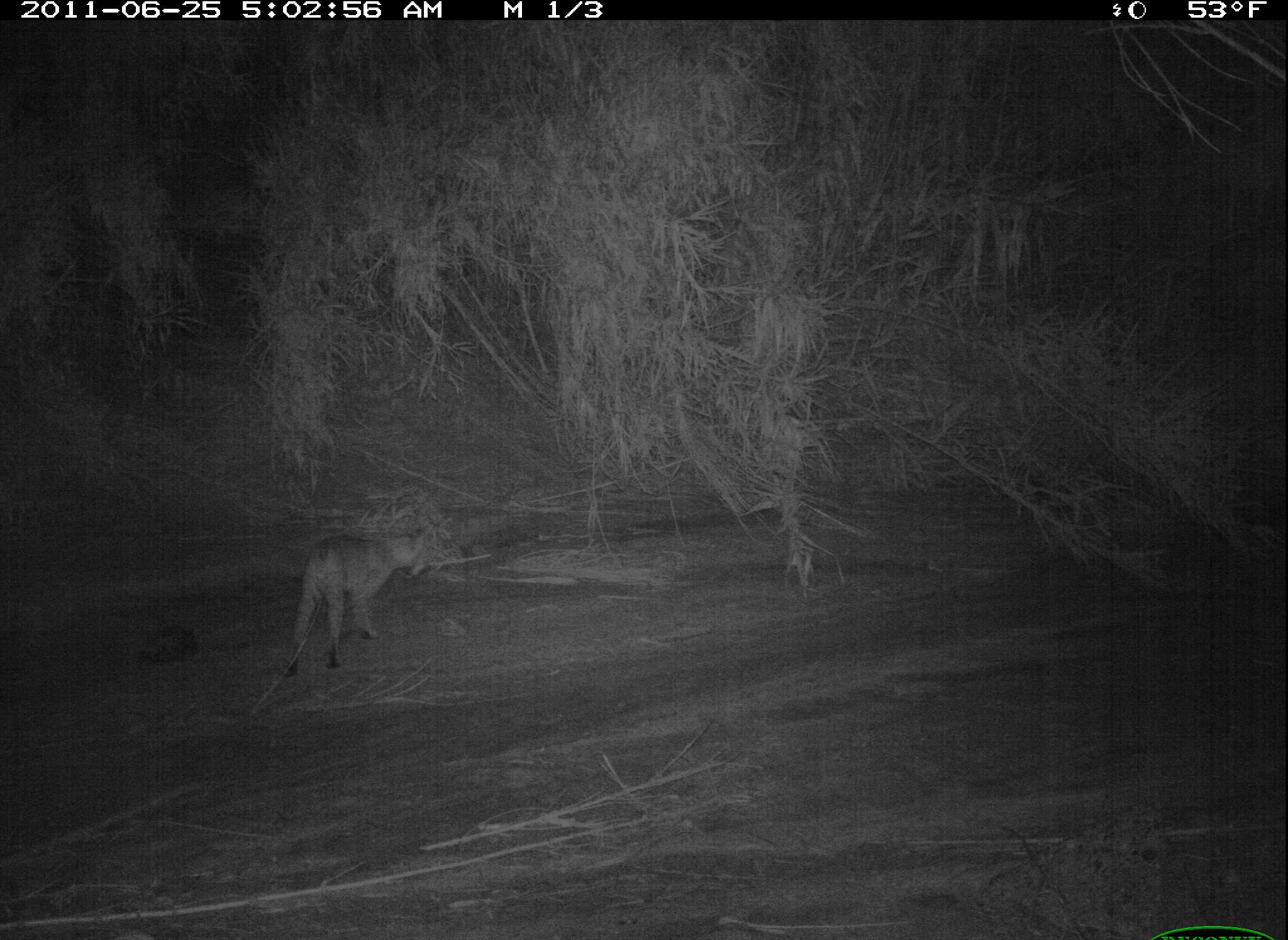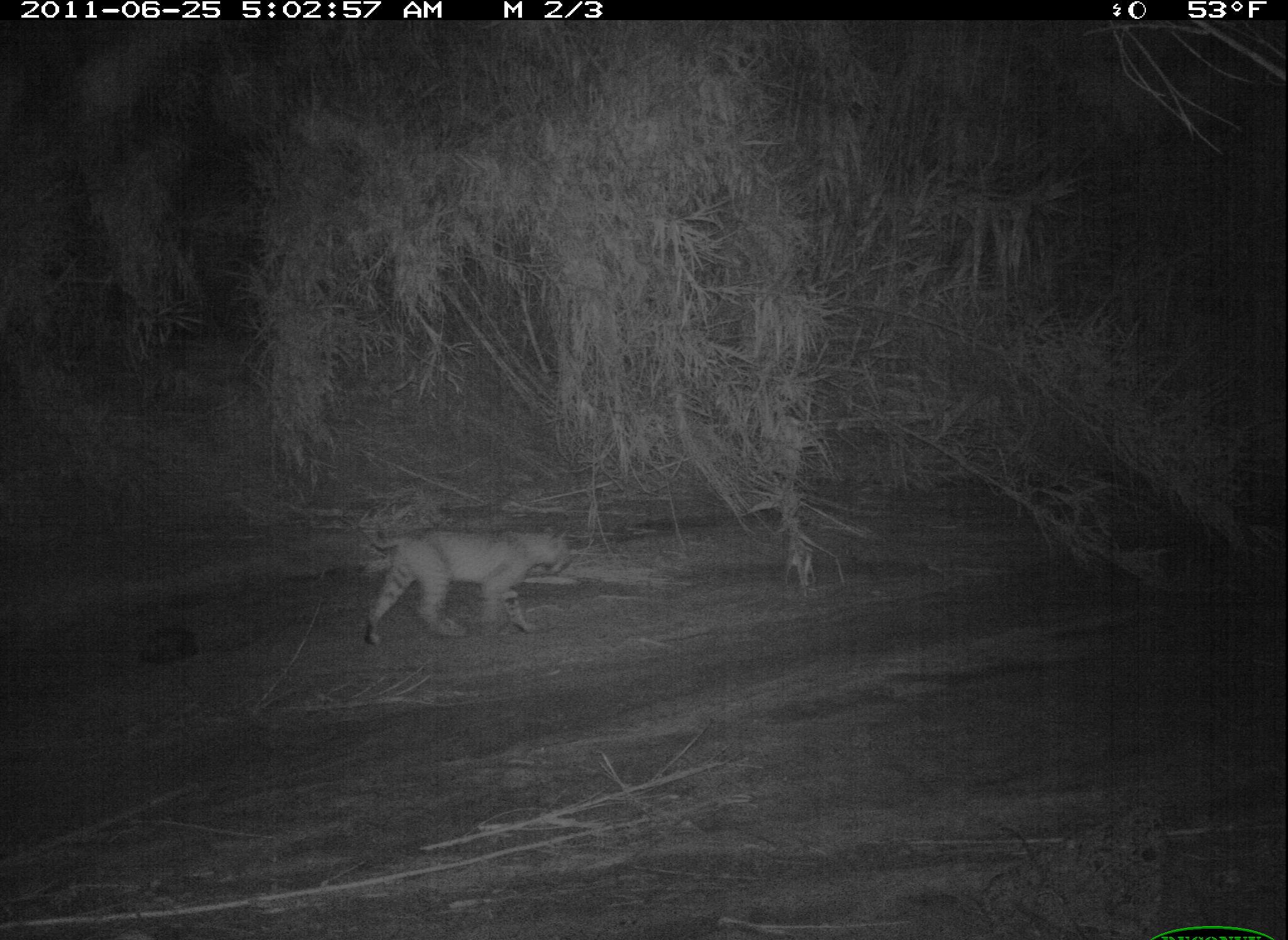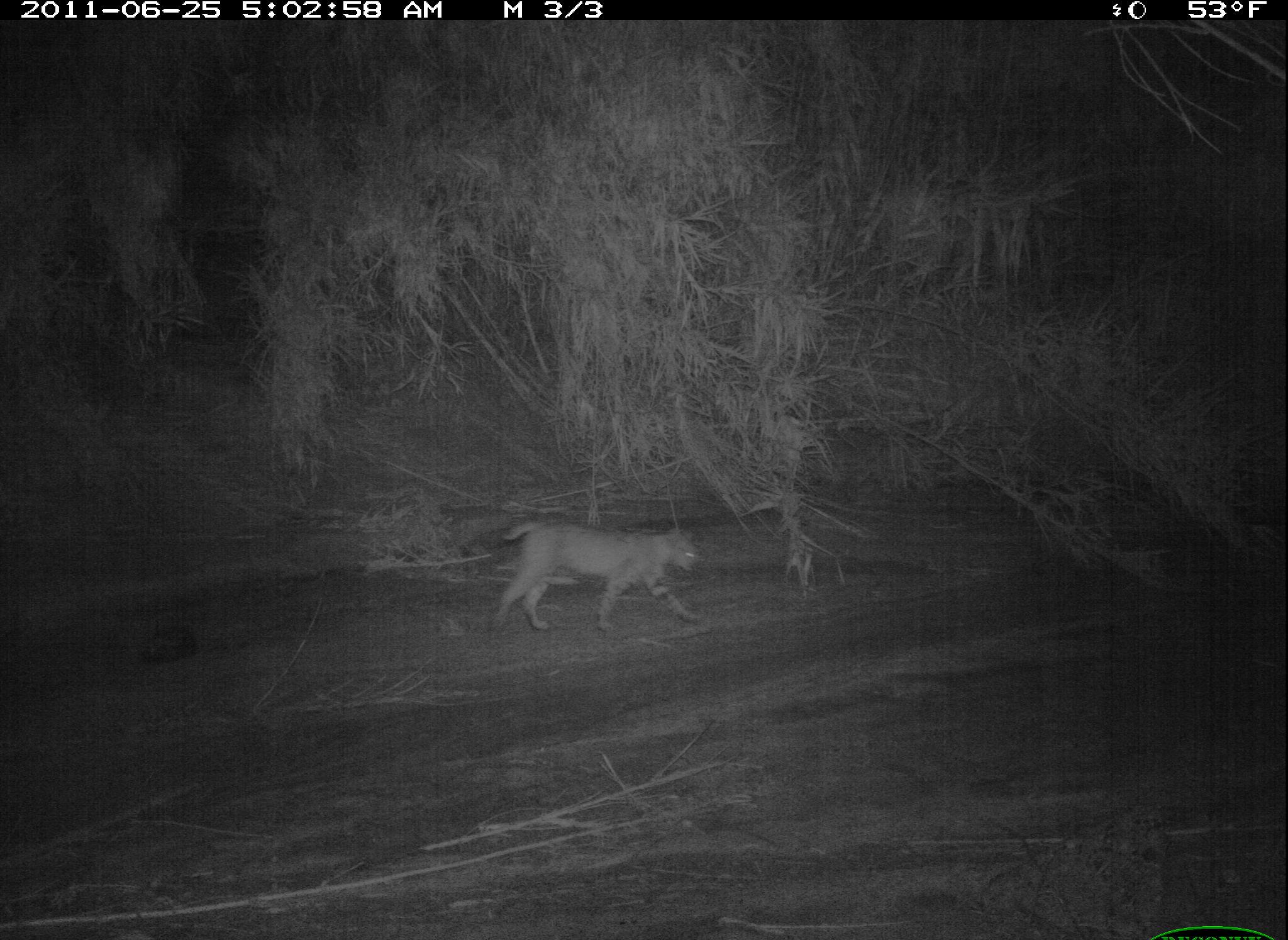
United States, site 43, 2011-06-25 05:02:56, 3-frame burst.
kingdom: Animalia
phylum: Chordata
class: Mammalia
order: Carnivora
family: Felidae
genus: Lynx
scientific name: Lynx rufus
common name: bobcat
Bobcat (Lynx rufus).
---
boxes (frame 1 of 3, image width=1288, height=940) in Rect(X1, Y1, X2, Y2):
bobcat: Rect(280, 525, 438, 685)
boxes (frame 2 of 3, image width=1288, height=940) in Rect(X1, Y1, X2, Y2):
bobcat: Rect(349, 517, 584, 649)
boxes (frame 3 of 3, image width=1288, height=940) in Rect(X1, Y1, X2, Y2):
bobcat: Rect(489, 509, 715, 636)